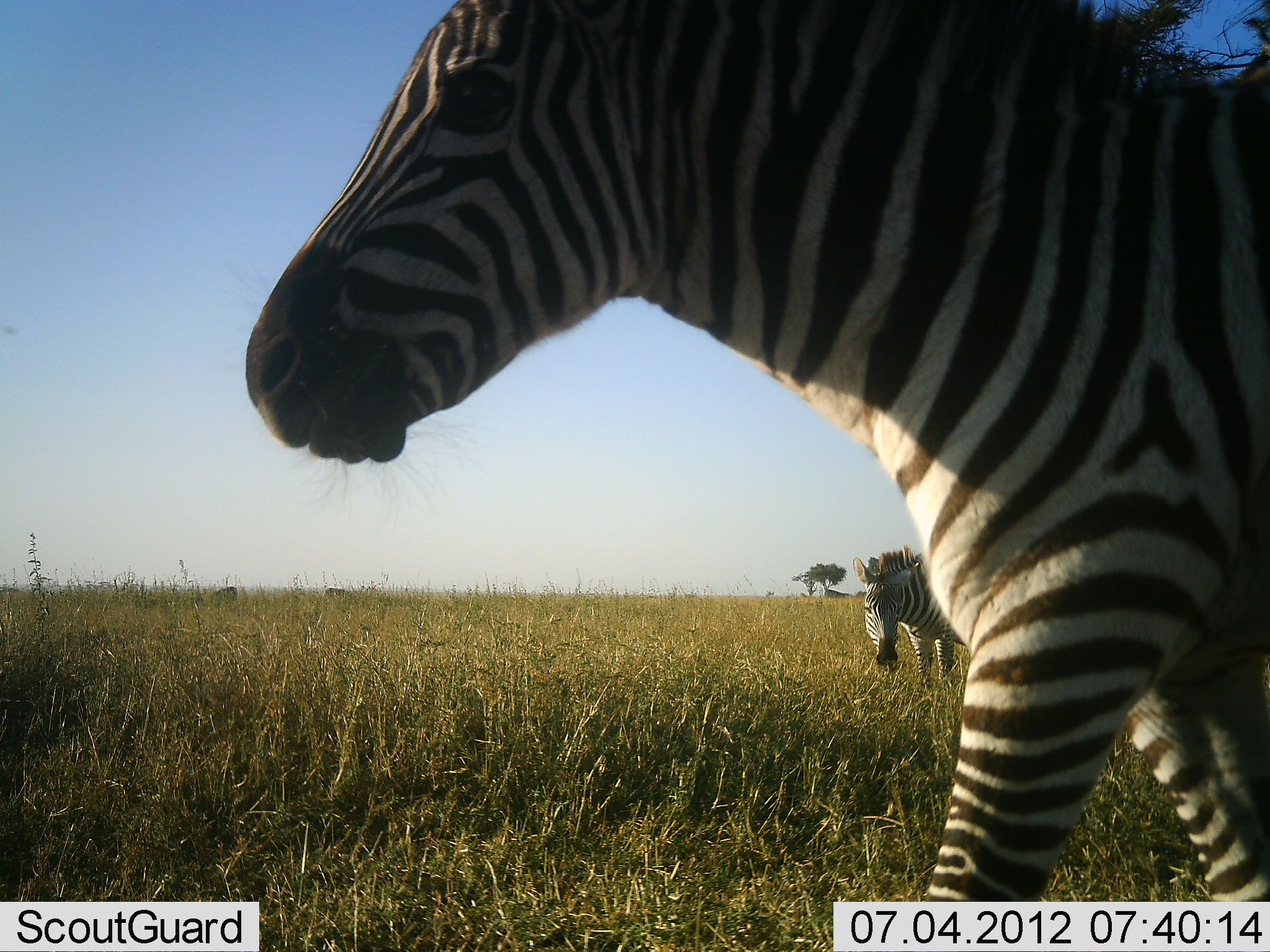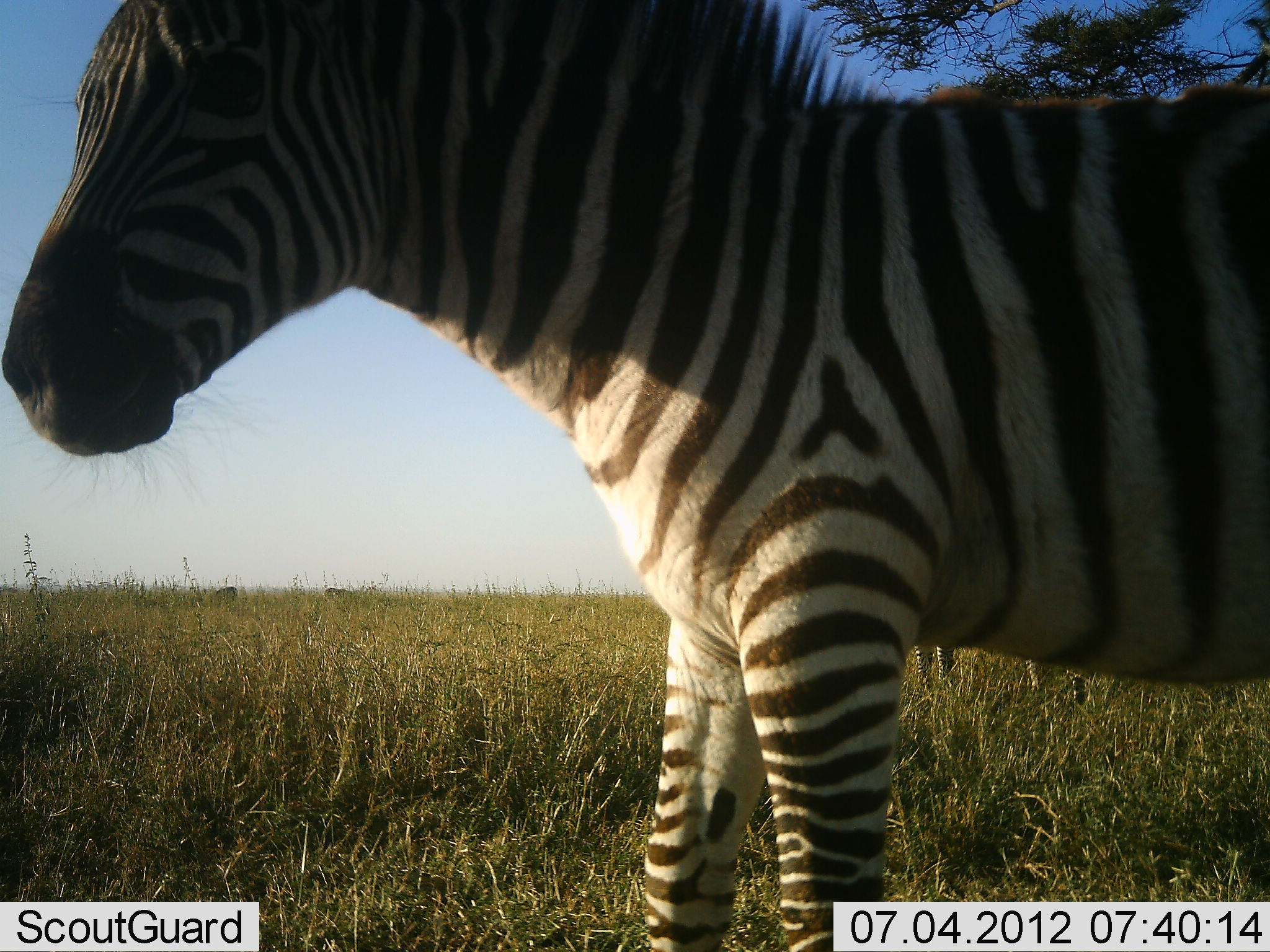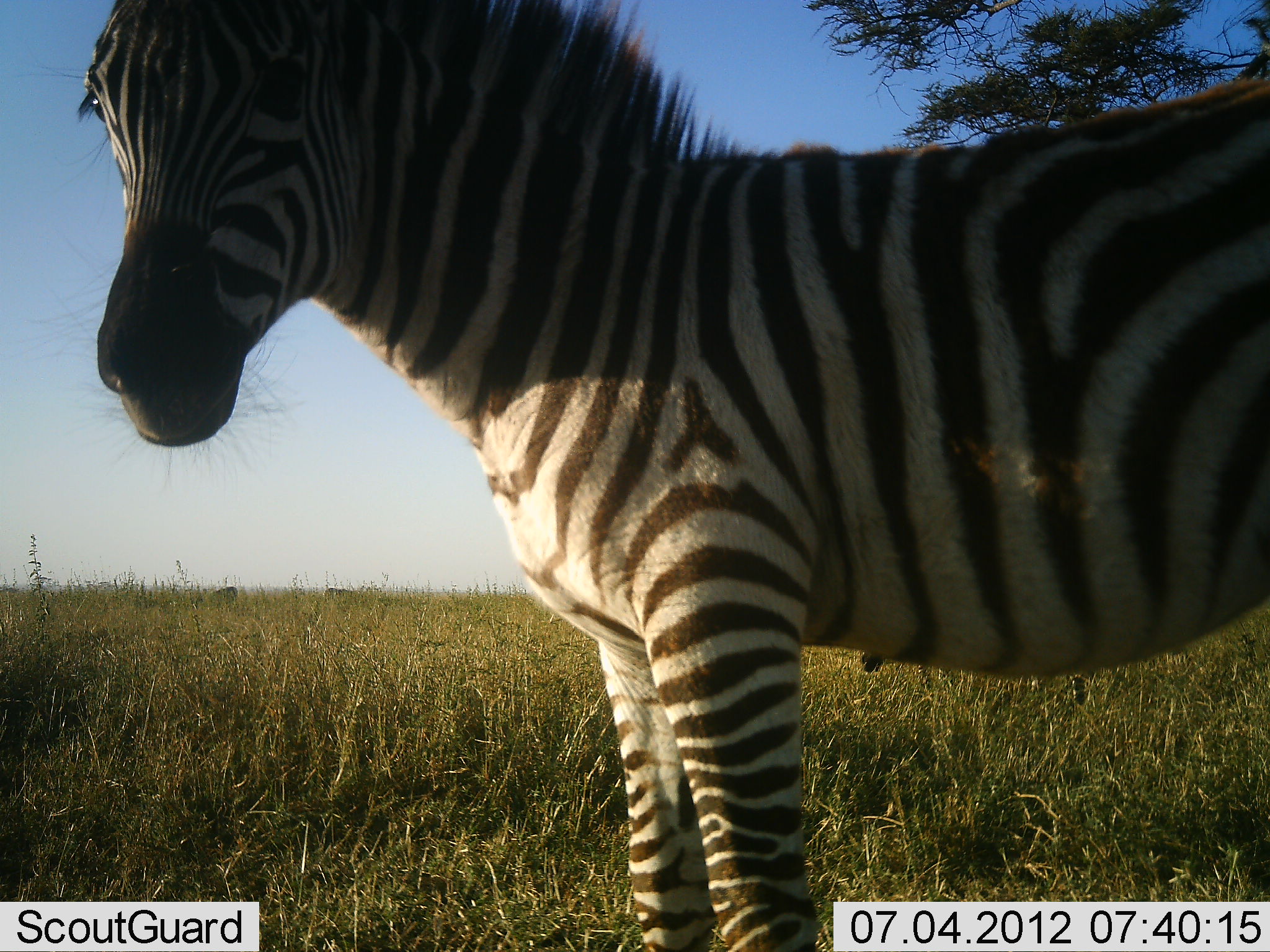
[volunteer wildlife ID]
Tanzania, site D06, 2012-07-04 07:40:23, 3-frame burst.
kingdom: Animalia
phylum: Chordata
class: Mammalia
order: Perissodactyla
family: Equidae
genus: Equus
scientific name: Equus quagga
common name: plains zebra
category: zebra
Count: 2.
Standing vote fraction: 40%.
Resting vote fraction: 10%.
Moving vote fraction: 90%.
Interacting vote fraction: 0%.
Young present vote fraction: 10%.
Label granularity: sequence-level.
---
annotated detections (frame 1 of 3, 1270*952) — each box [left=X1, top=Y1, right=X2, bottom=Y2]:
animal: [left=246, top=2, right=1268, bottom=905]; [left=850, top=547, right=1017, bottom=679]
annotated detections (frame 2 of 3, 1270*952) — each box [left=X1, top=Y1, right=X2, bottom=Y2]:
animal: [left=4, top=0, right=1270, bottom=950]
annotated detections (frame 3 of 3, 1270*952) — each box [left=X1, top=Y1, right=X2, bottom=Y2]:
animal: [left=67, top=1, right=1270, bottom=950]